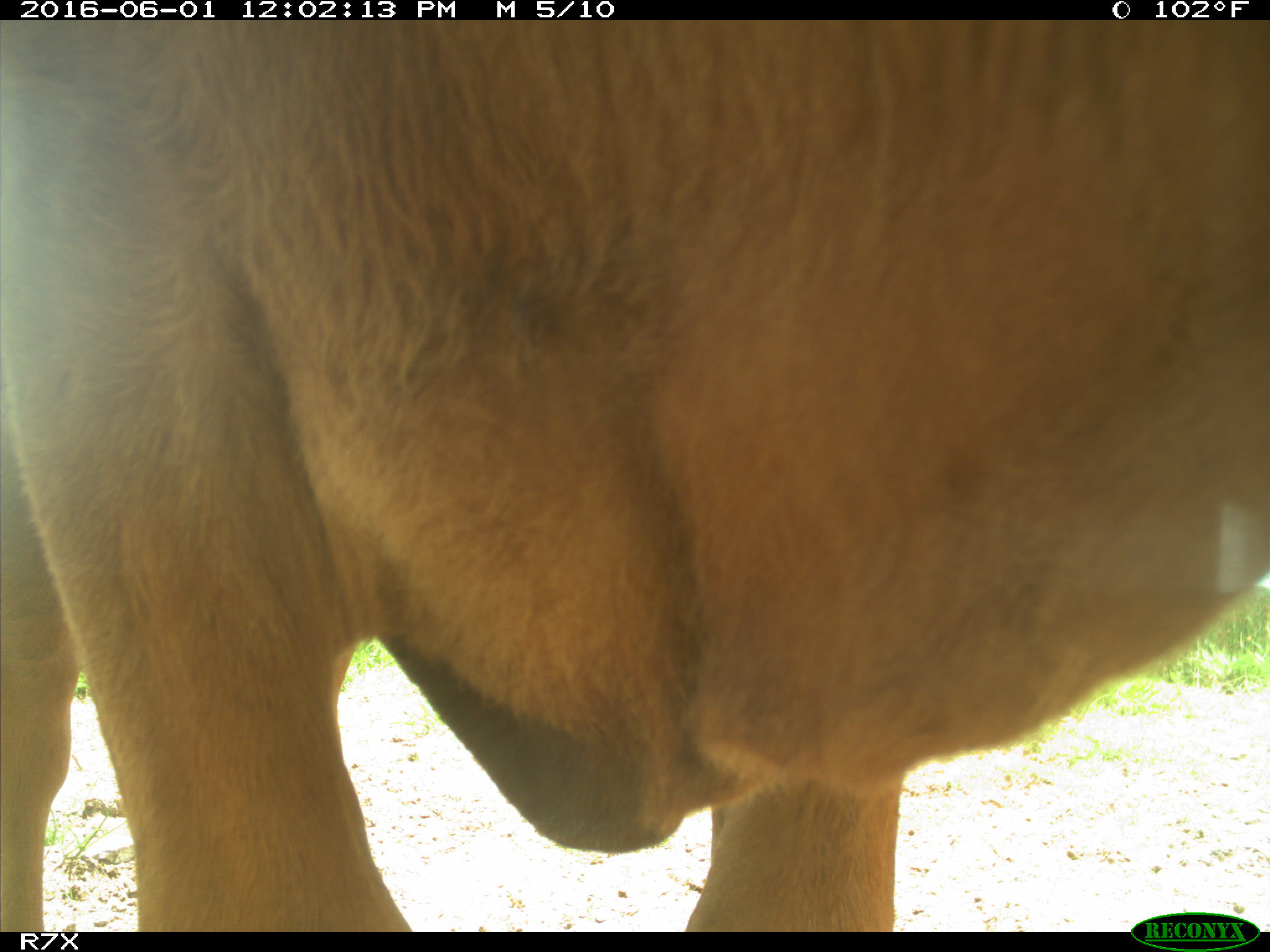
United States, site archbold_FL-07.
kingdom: Animalia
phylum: Chordata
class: Mammalia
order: Artiodactyla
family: Bovidae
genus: Bos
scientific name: Bos taurus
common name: domestic cow